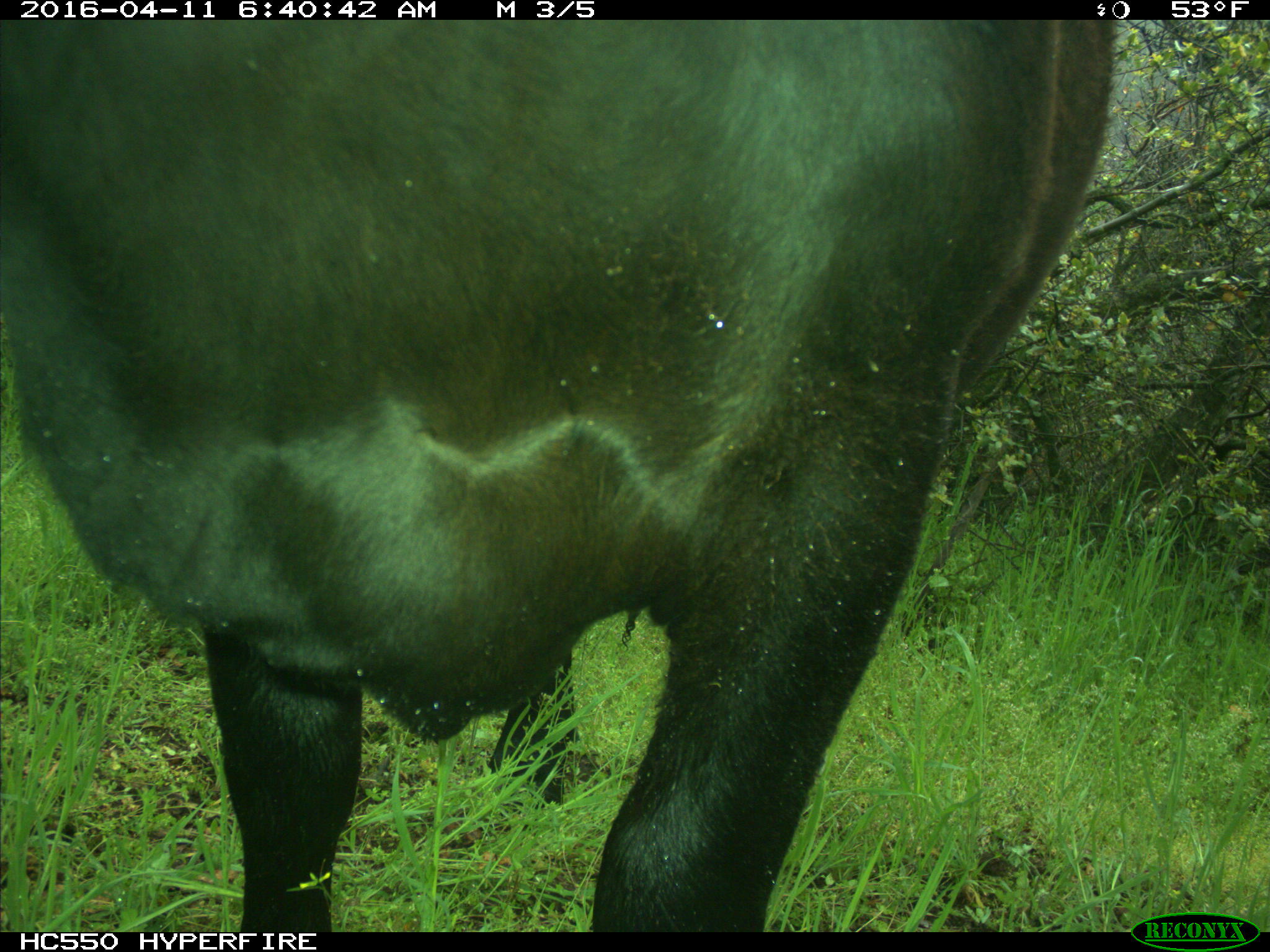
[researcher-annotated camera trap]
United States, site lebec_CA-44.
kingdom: Animalia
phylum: Chordata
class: Mammalia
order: Artiodactyla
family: Bovidae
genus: Bos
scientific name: Bos taurus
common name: domestic cow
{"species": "Bos taurus (domestic cow)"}